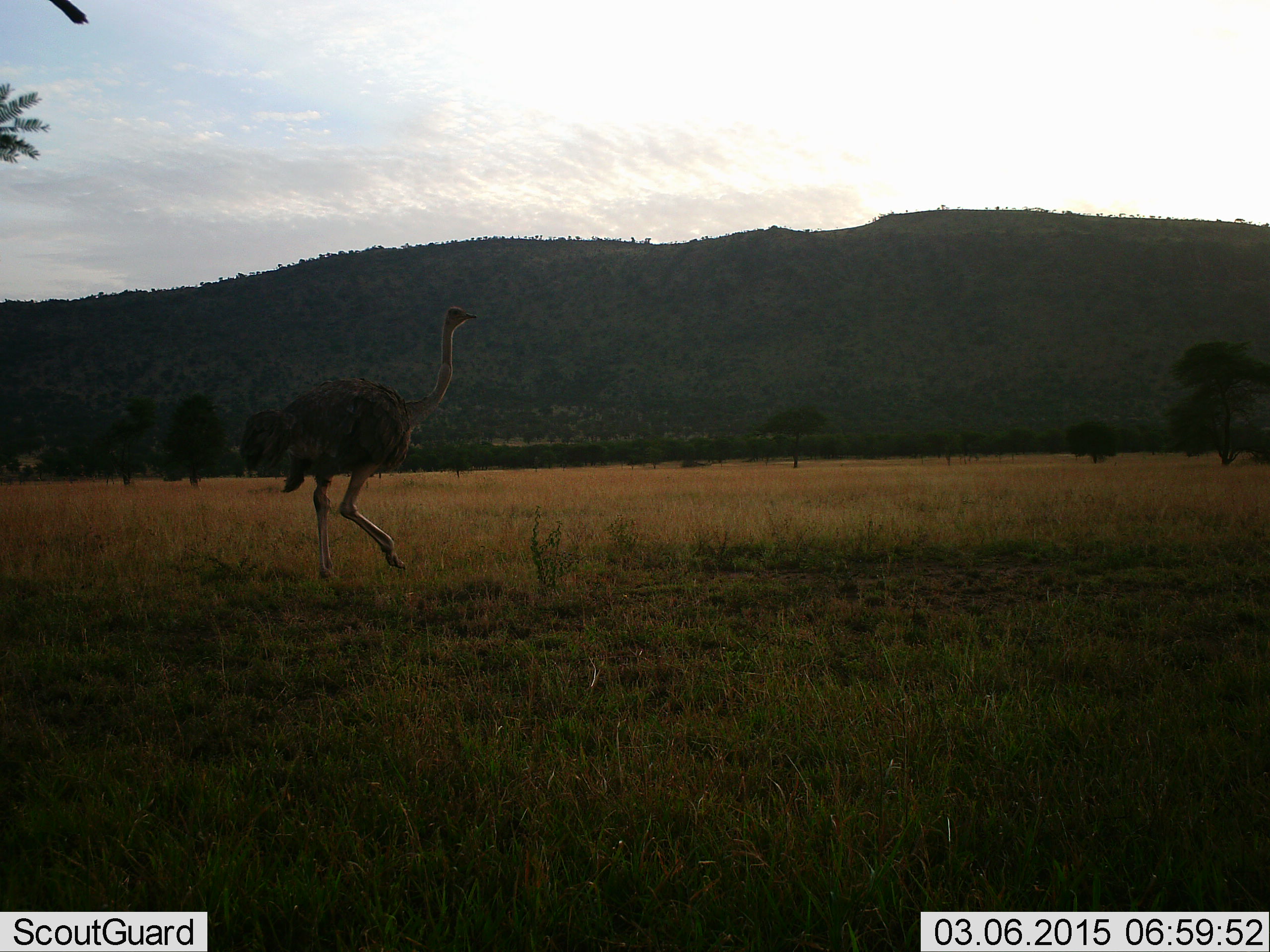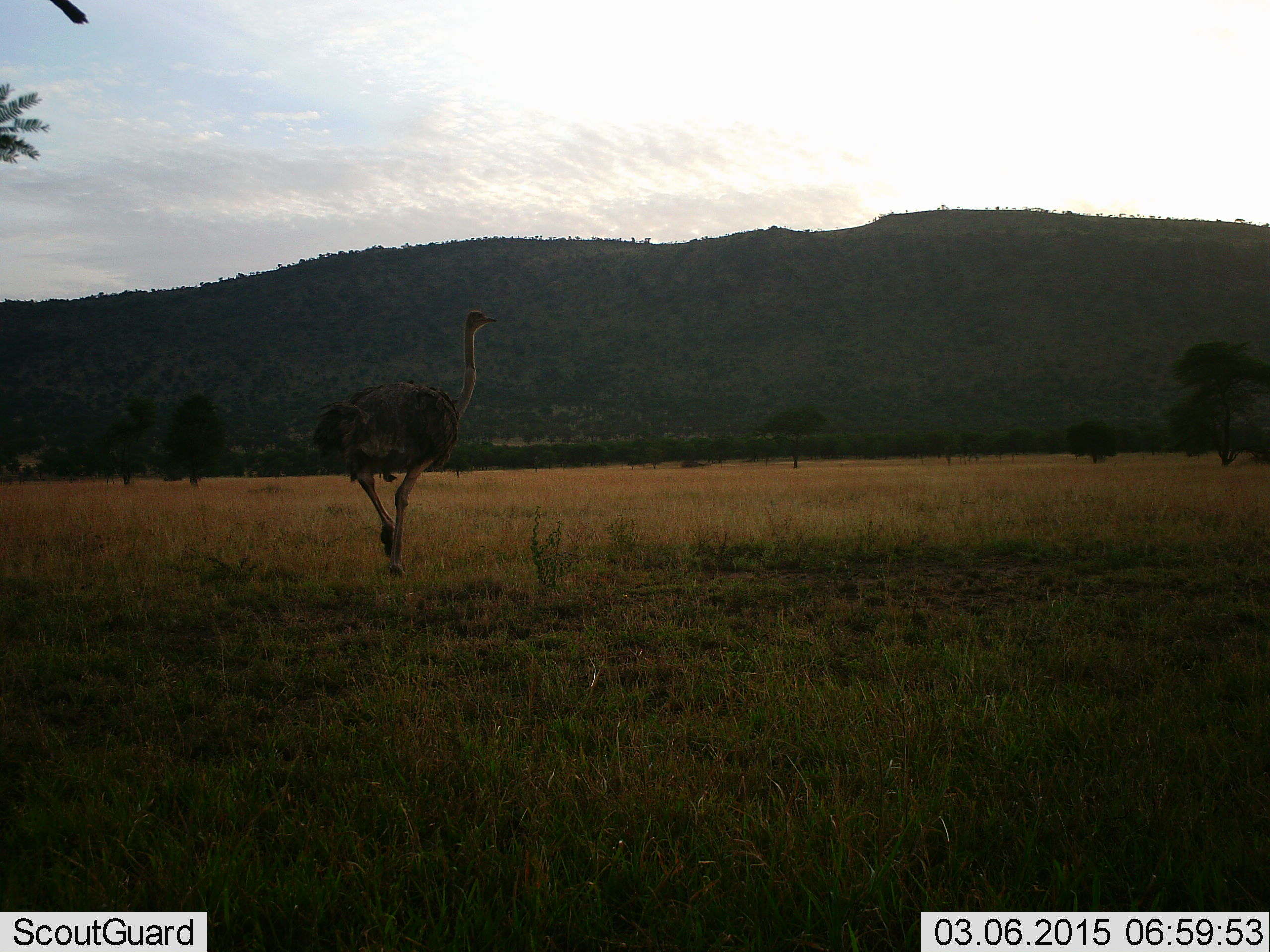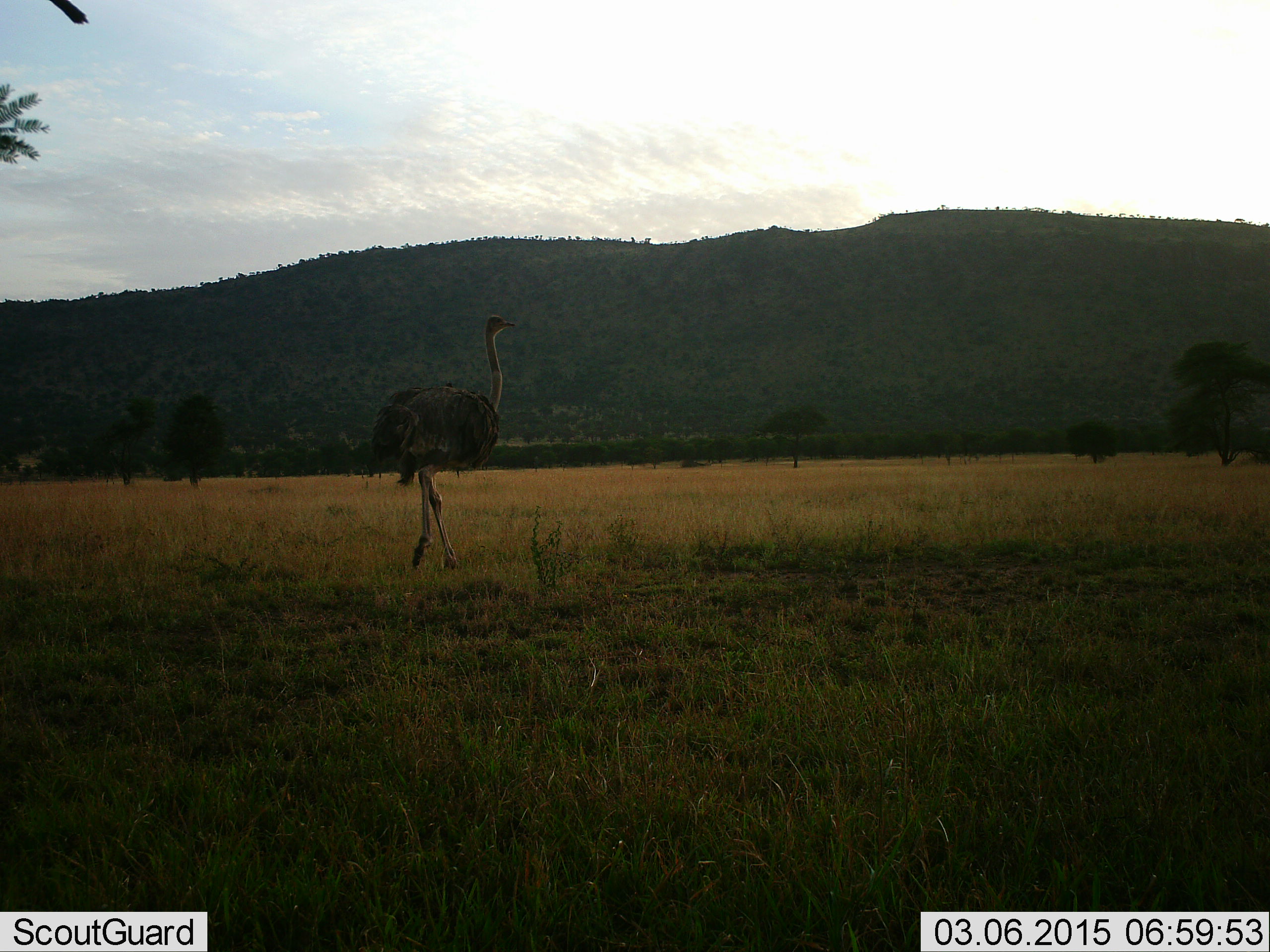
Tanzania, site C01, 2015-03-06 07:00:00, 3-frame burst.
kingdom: Animalia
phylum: Chordata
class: Aves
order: Struthioniformes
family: Struthionidae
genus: Struthio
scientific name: Struthio camelus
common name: ostrich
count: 1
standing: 10%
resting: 0%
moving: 100%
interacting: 0%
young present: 0%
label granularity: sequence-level